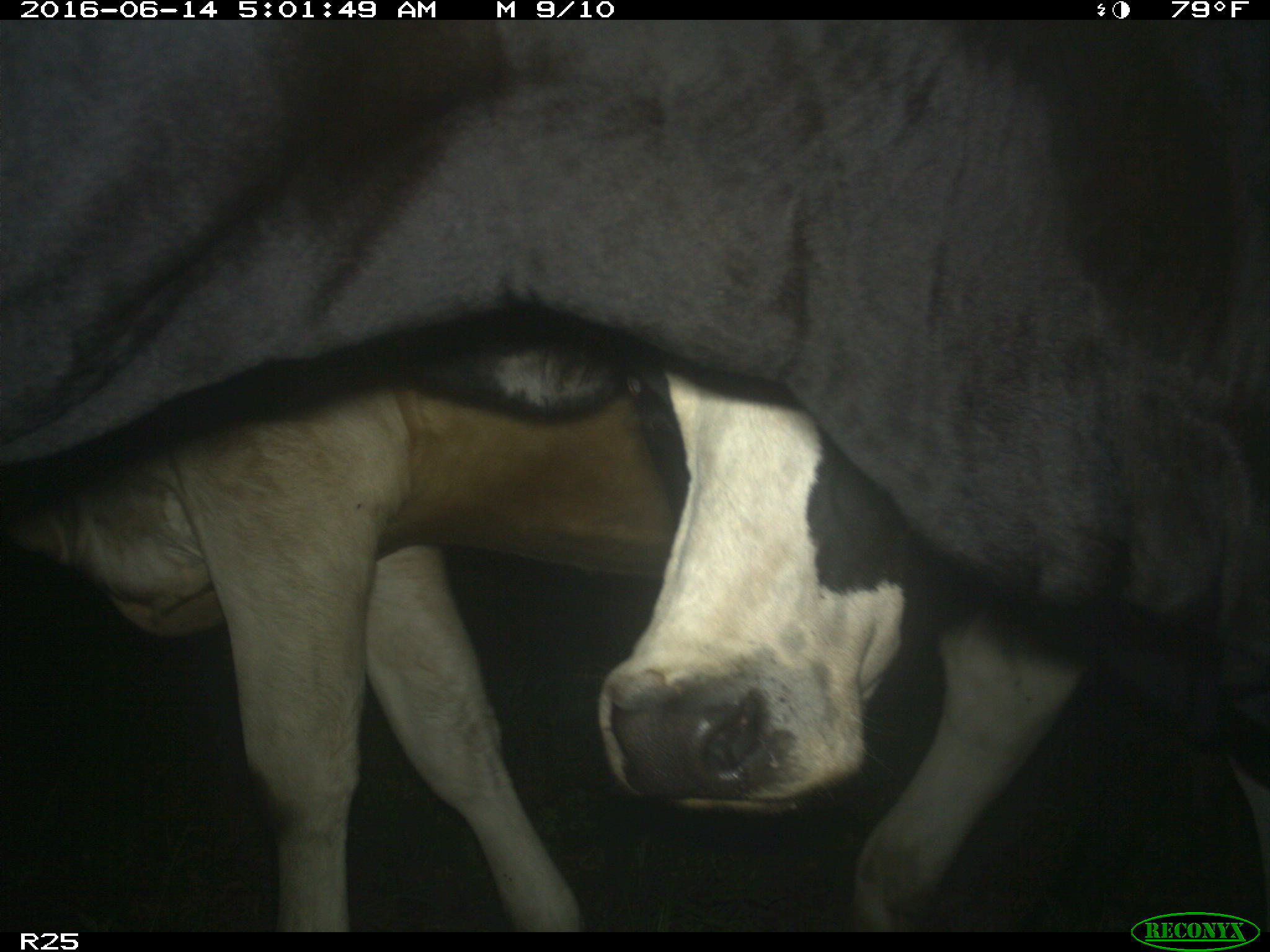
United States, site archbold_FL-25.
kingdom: Animalia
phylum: Chordata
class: Mammalia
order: Artiodactyla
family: Bovidae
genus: Bos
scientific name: Bos taurus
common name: domestic cow